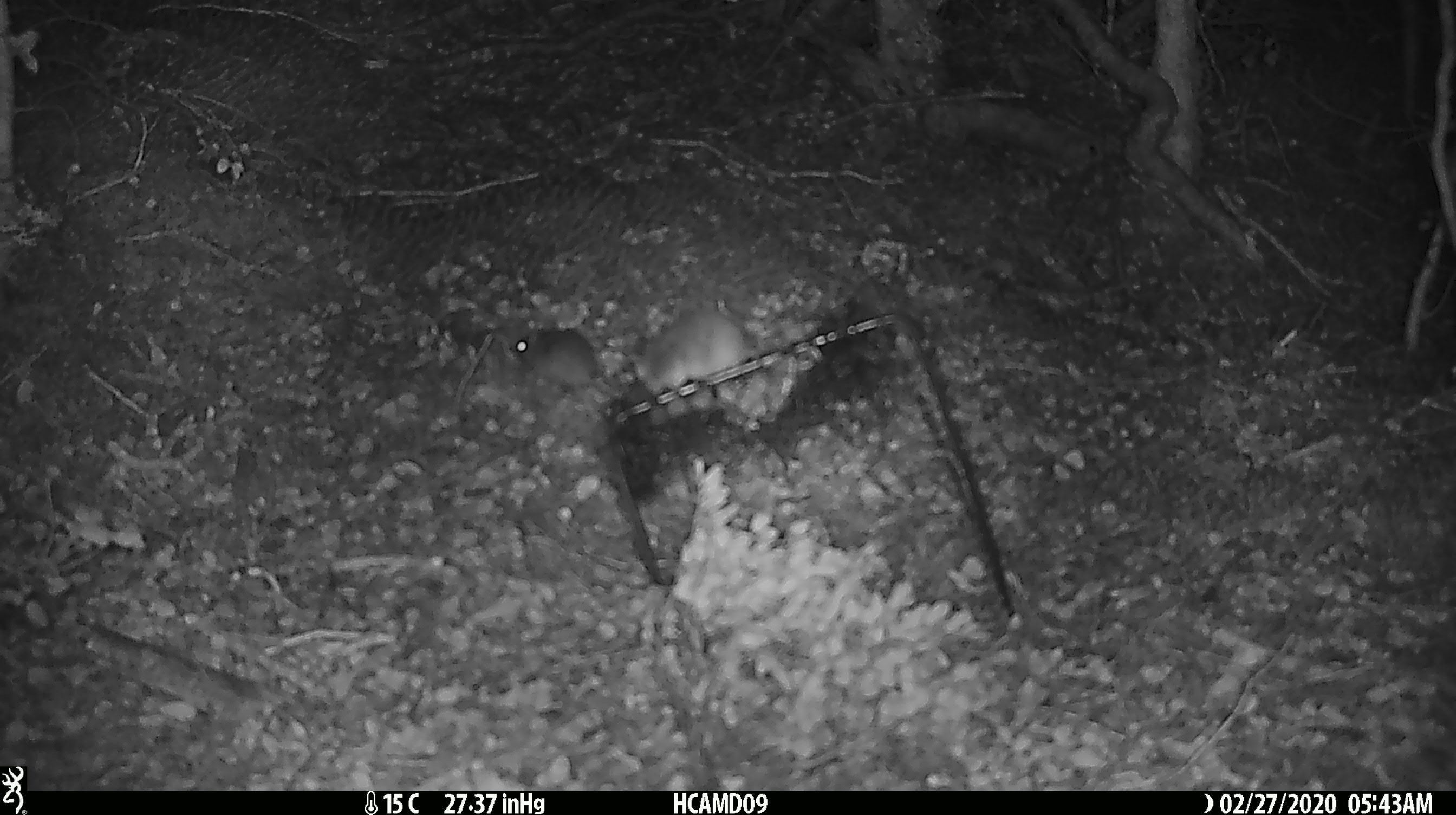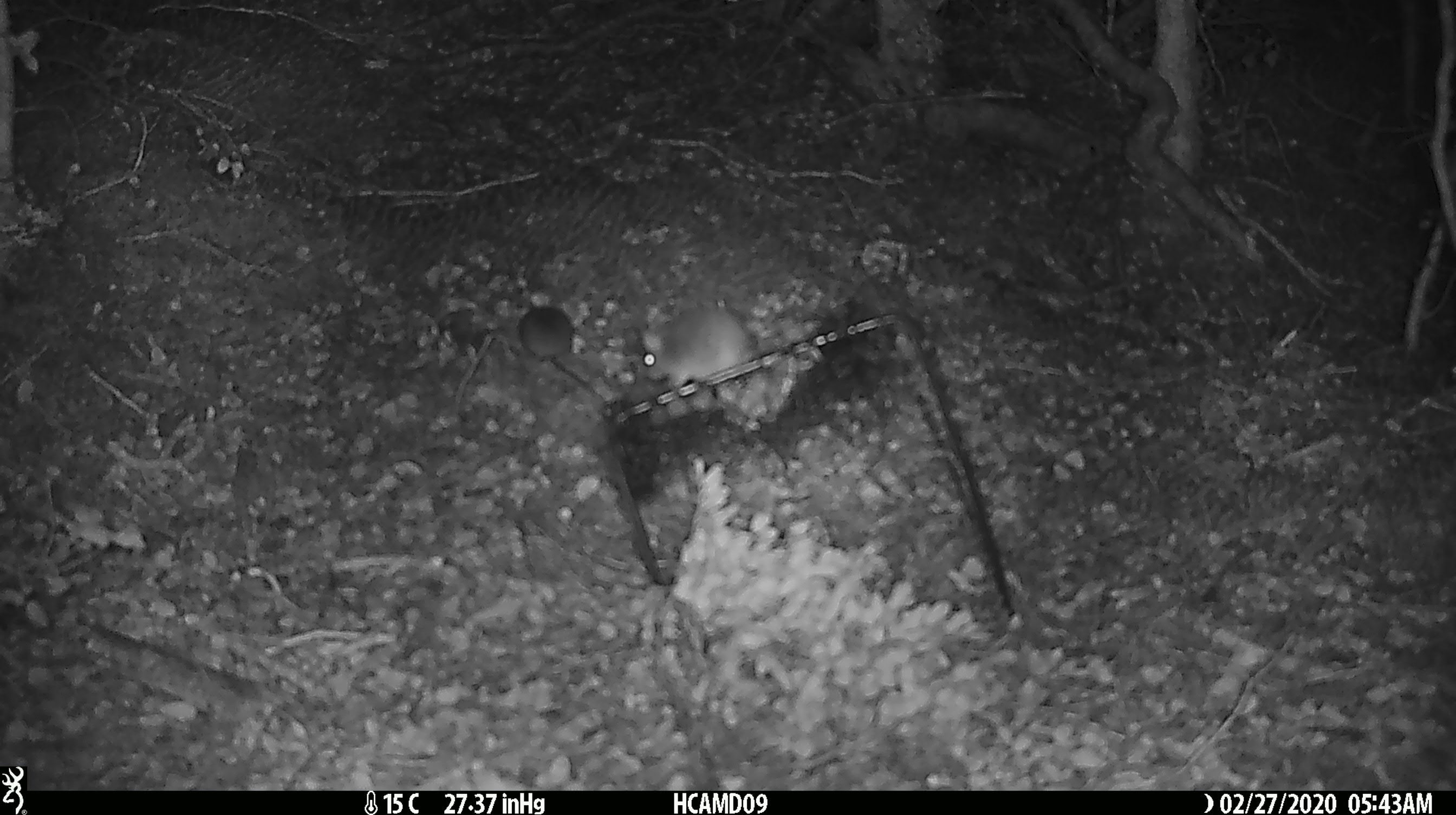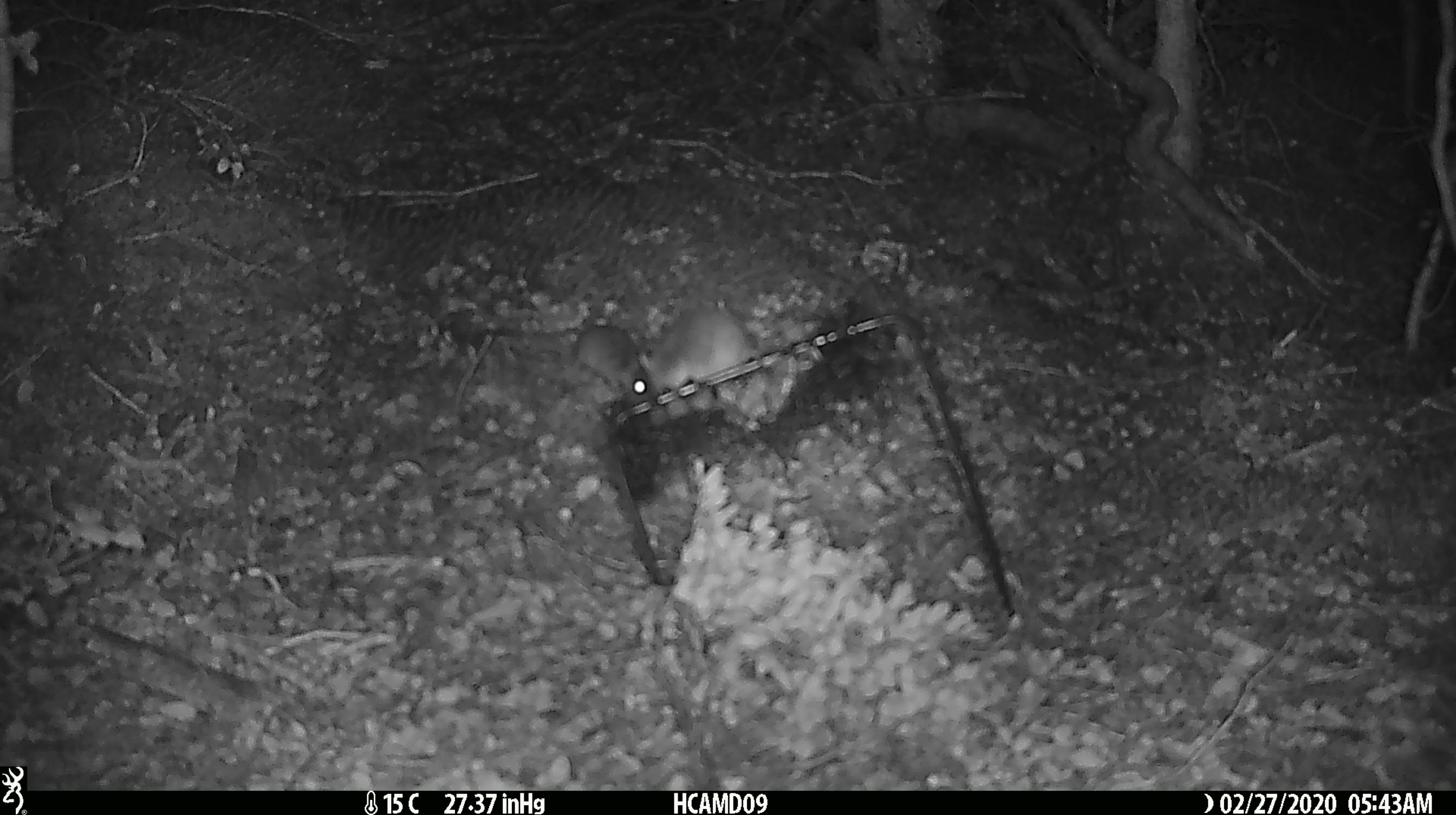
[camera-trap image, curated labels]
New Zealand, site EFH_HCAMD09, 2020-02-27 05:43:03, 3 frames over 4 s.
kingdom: Animalia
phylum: Chordata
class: Mammalia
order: Rodentia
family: Muridae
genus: Mus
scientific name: Mus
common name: mouse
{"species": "mouse (Mus)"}